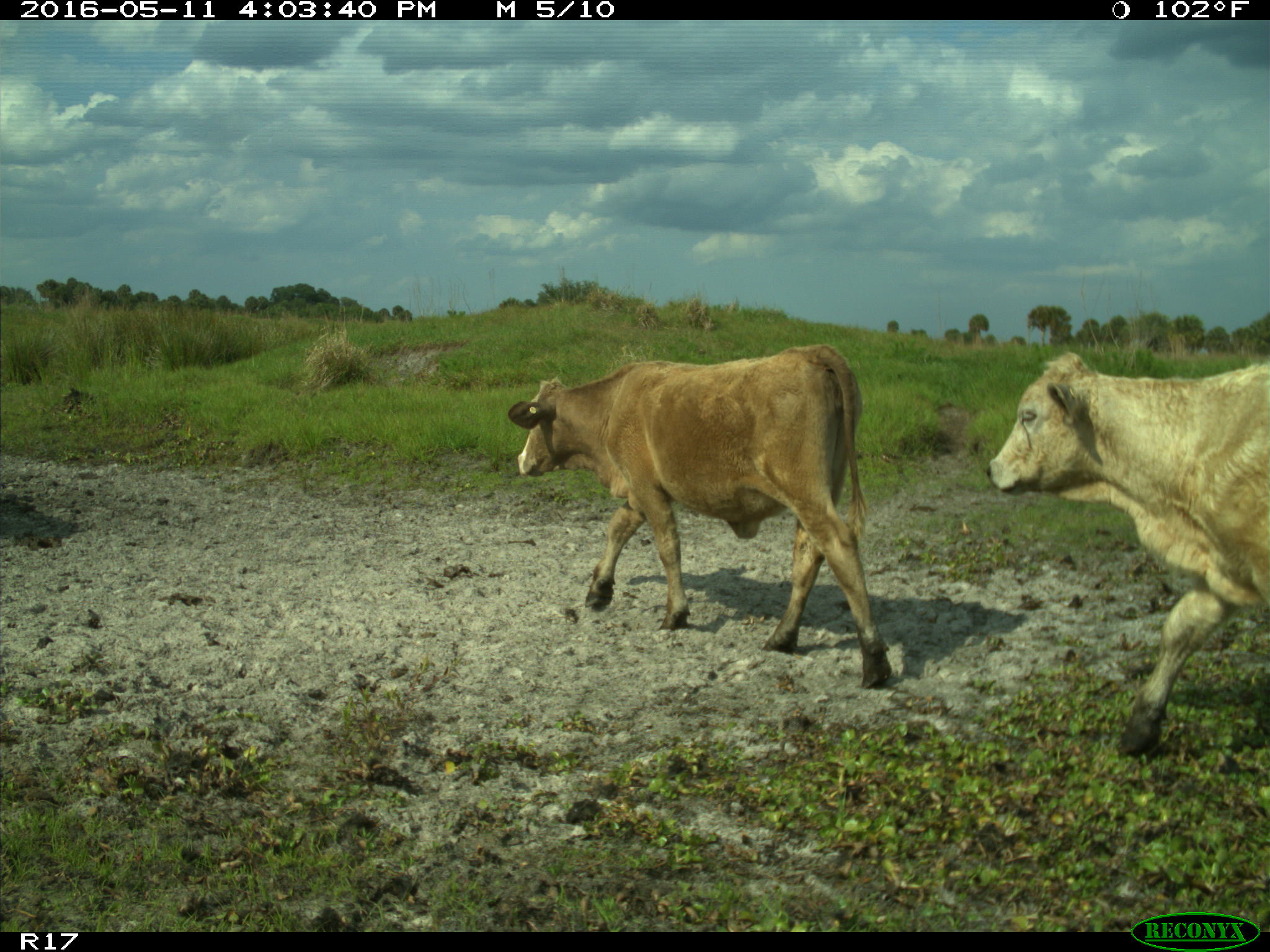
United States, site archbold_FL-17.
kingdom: Animalia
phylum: Chordata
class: Mammalia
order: Artiodactyla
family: Bovidae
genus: Bos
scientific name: Bos taurus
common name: domestic cow